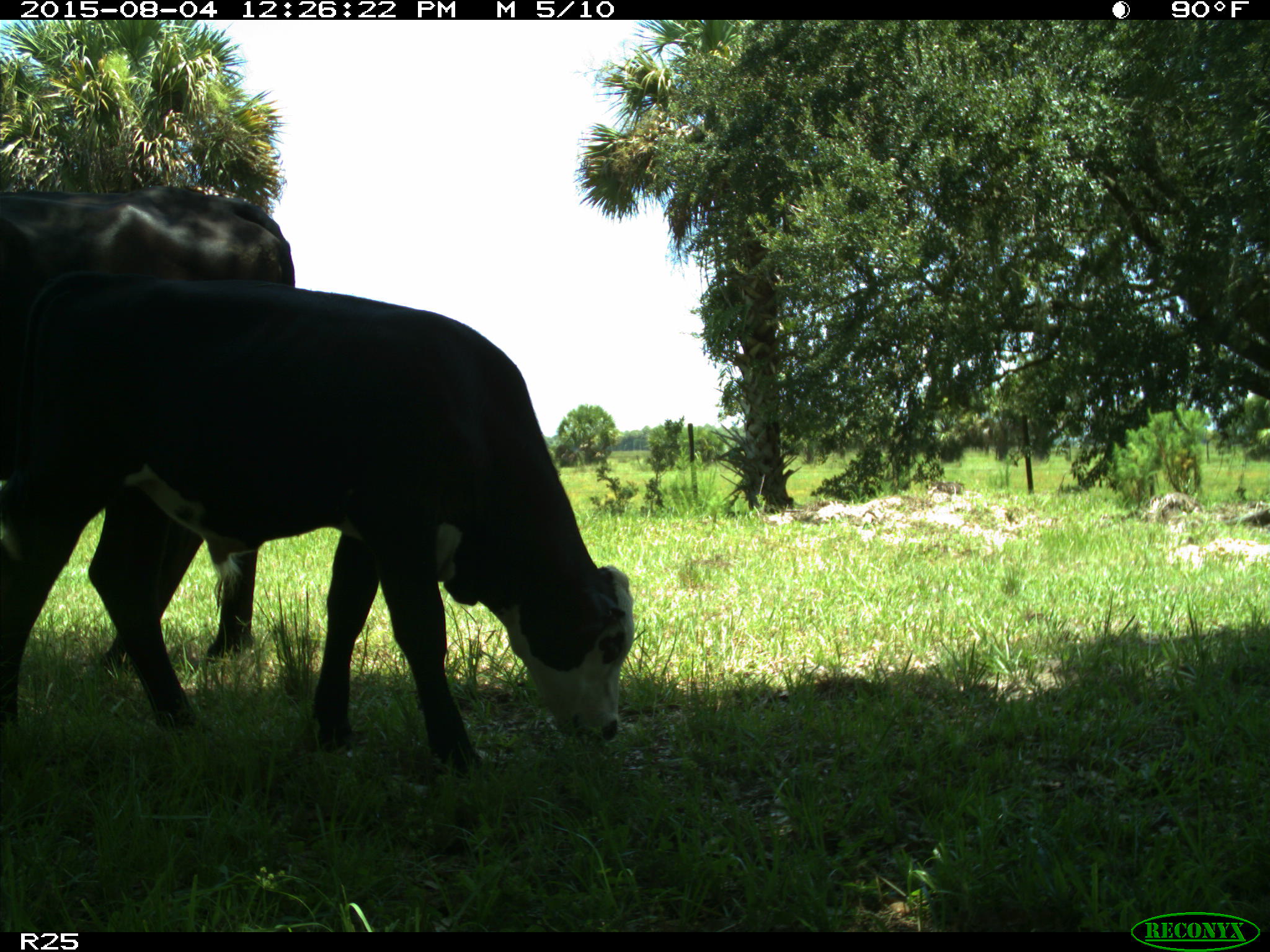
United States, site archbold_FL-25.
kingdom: Animalia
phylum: Chordata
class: Mammalia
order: Artiodactyla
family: Bovidae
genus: Bos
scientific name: Bos taurus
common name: domestic cow